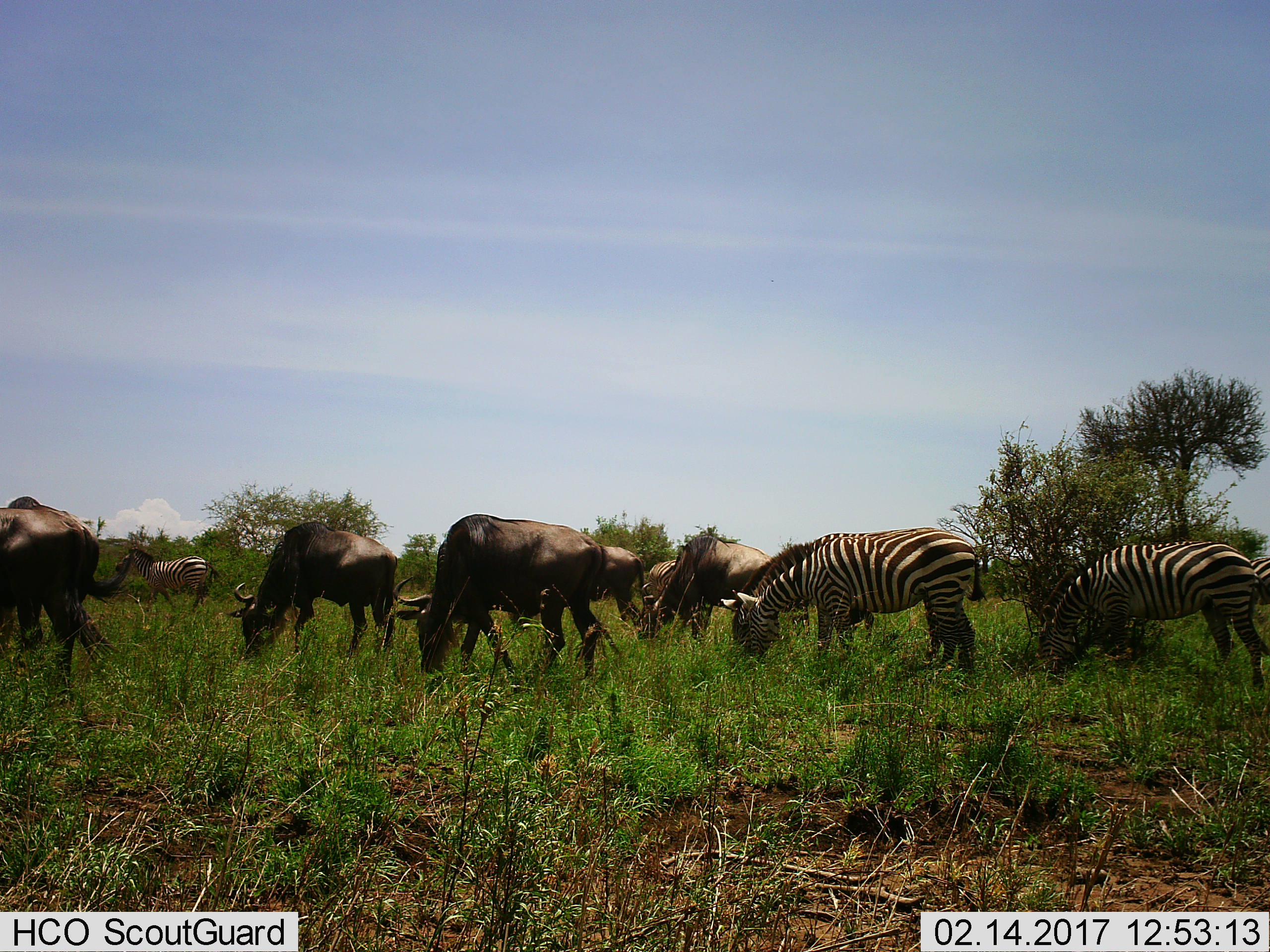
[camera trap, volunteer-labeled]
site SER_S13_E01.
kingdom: Animalia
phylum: Chordata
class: Mammalia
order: Artiodactyla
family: Bovidae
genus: Connochaetes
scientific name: Connochaetes taurinus taurinus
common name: blue wildebeest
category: wildebeestblue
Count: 5.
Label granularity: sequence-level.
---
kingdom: Animalia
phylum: Chordata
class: Mammalia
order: Perissodactyla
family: Equidae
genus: Equus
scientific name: Equus quagga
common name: plains zebra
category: zebraplains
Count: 5.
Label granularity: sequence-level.